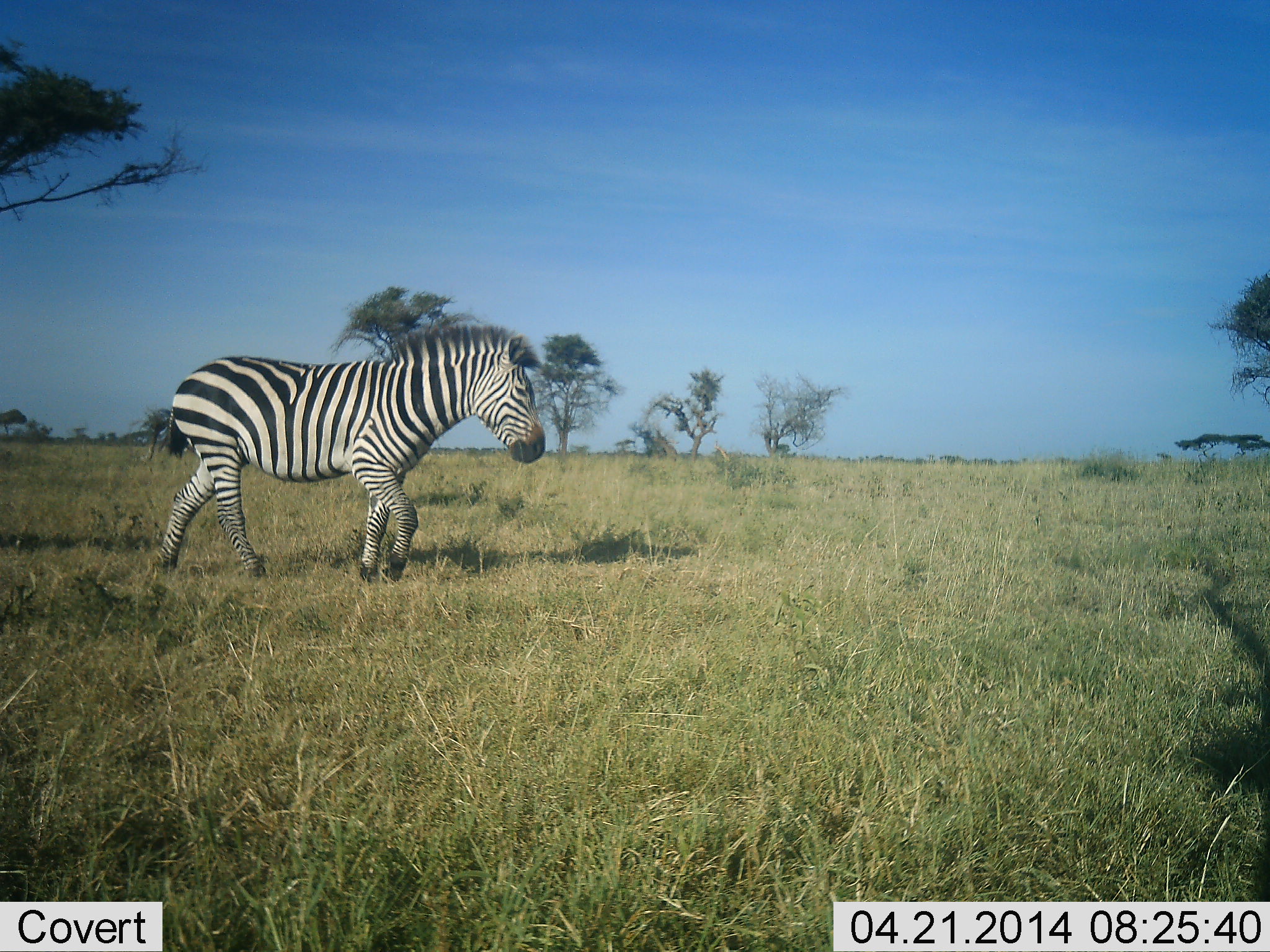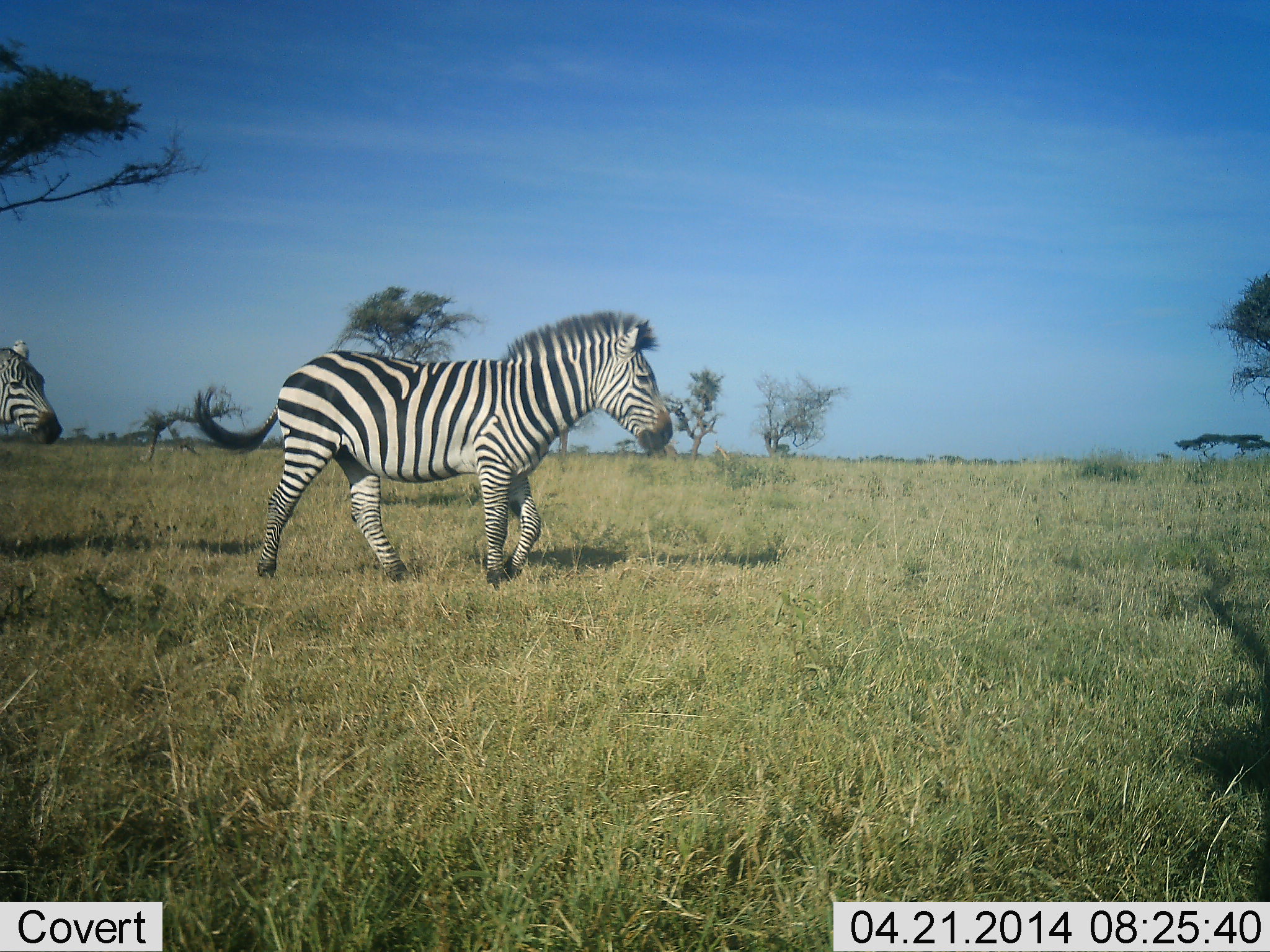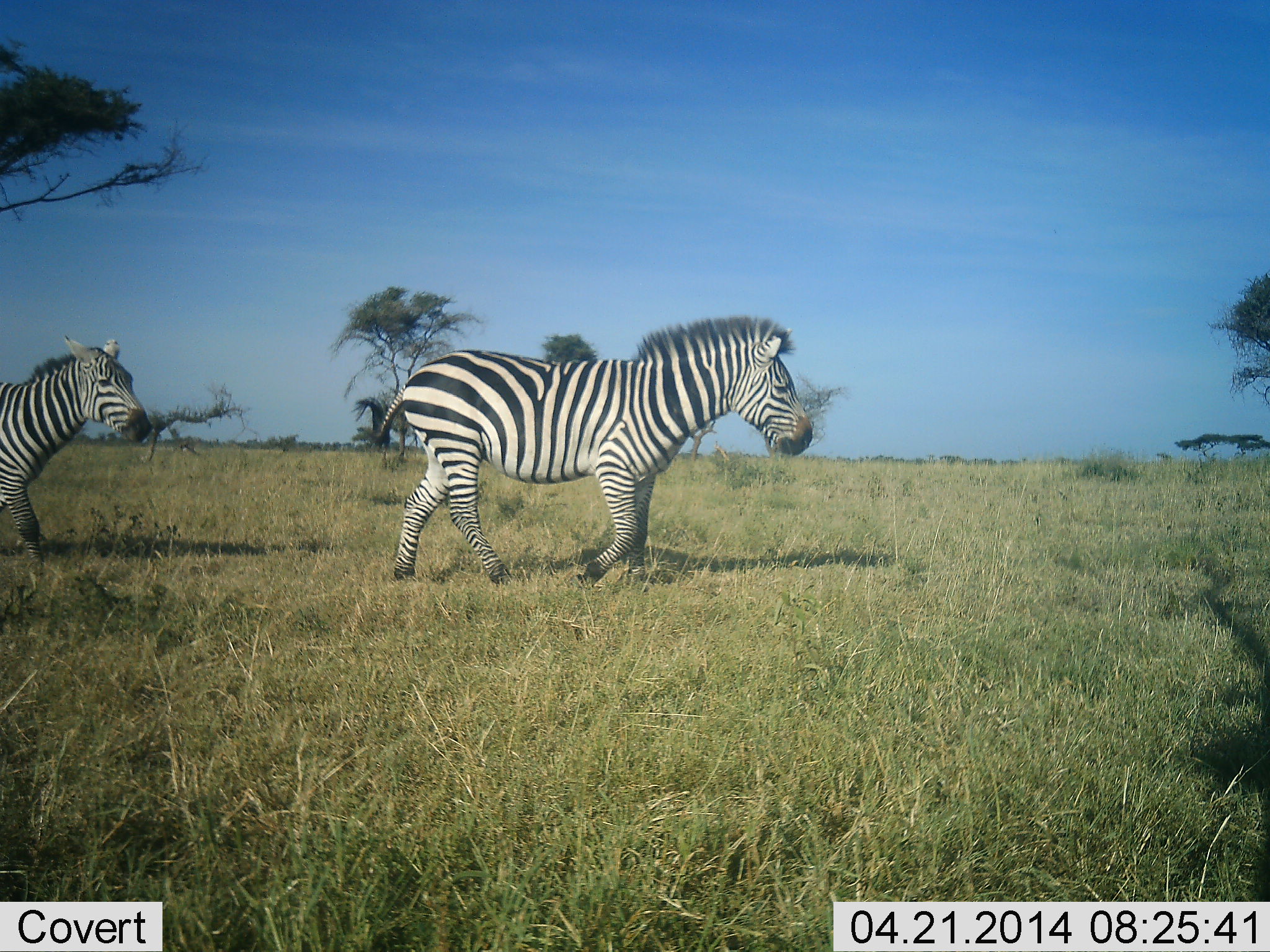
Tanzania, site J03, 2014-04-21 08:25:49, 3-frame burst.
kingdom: Animalia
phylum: Chordata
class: Mammalia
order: Perissodactyla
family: Equidae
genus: Equus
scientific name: Equus quagga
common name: plains zebra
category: zebra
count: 2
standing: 2%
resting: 0%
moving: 98%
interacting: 0%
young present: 0%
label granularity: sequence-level